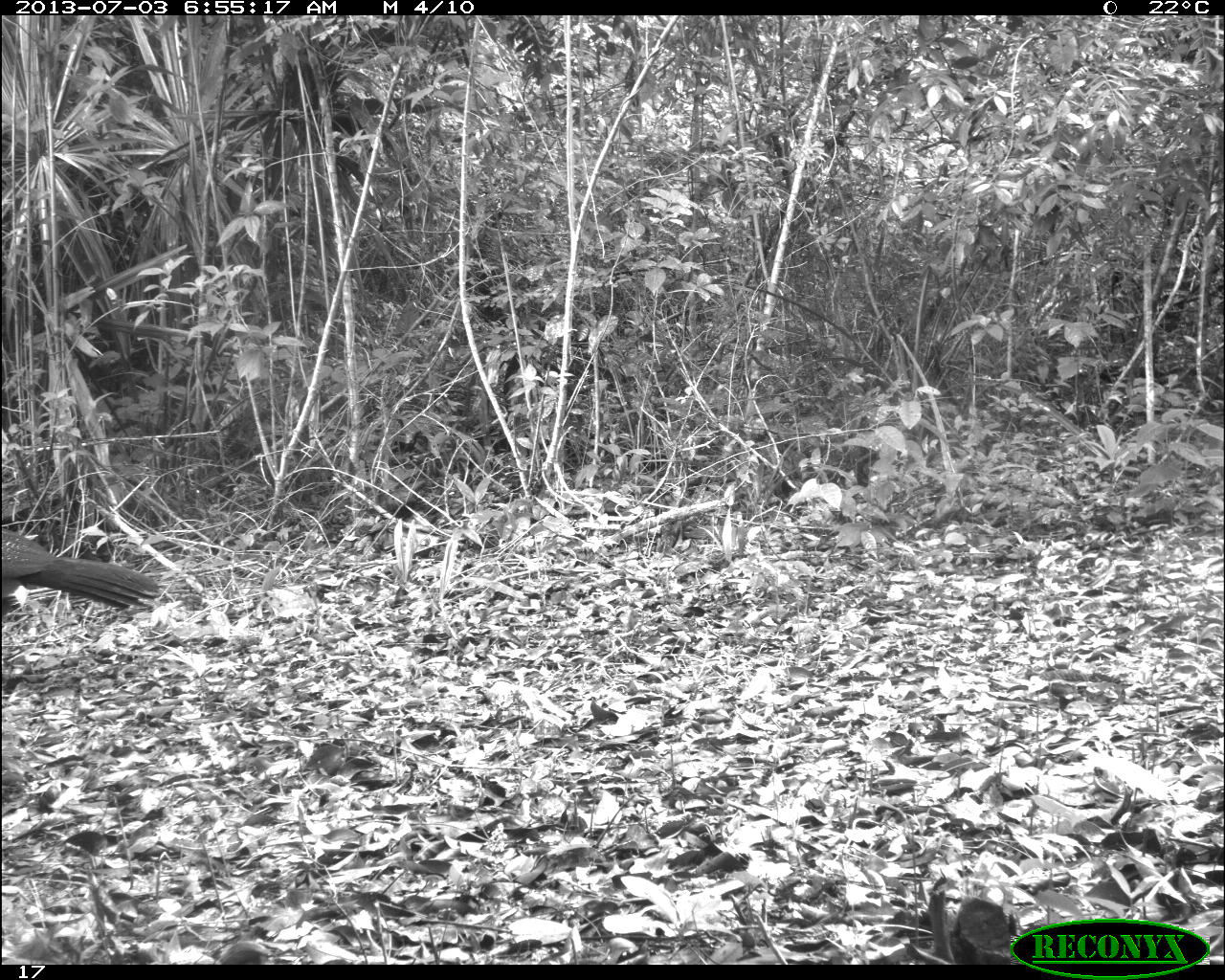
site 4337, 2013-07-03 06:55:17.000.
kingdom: Animalia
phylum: Chordata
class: Aves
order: Galliformes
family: Cracidae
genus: Crax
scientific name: Crax rubra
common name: great curassow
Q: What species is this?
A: Crax rubra (great curassow).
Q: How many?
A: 1.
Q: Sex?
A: Female.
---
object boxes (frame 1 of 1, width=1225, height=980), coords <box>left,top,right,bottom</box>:
crax rubra: <box>0,529,163,622</box>